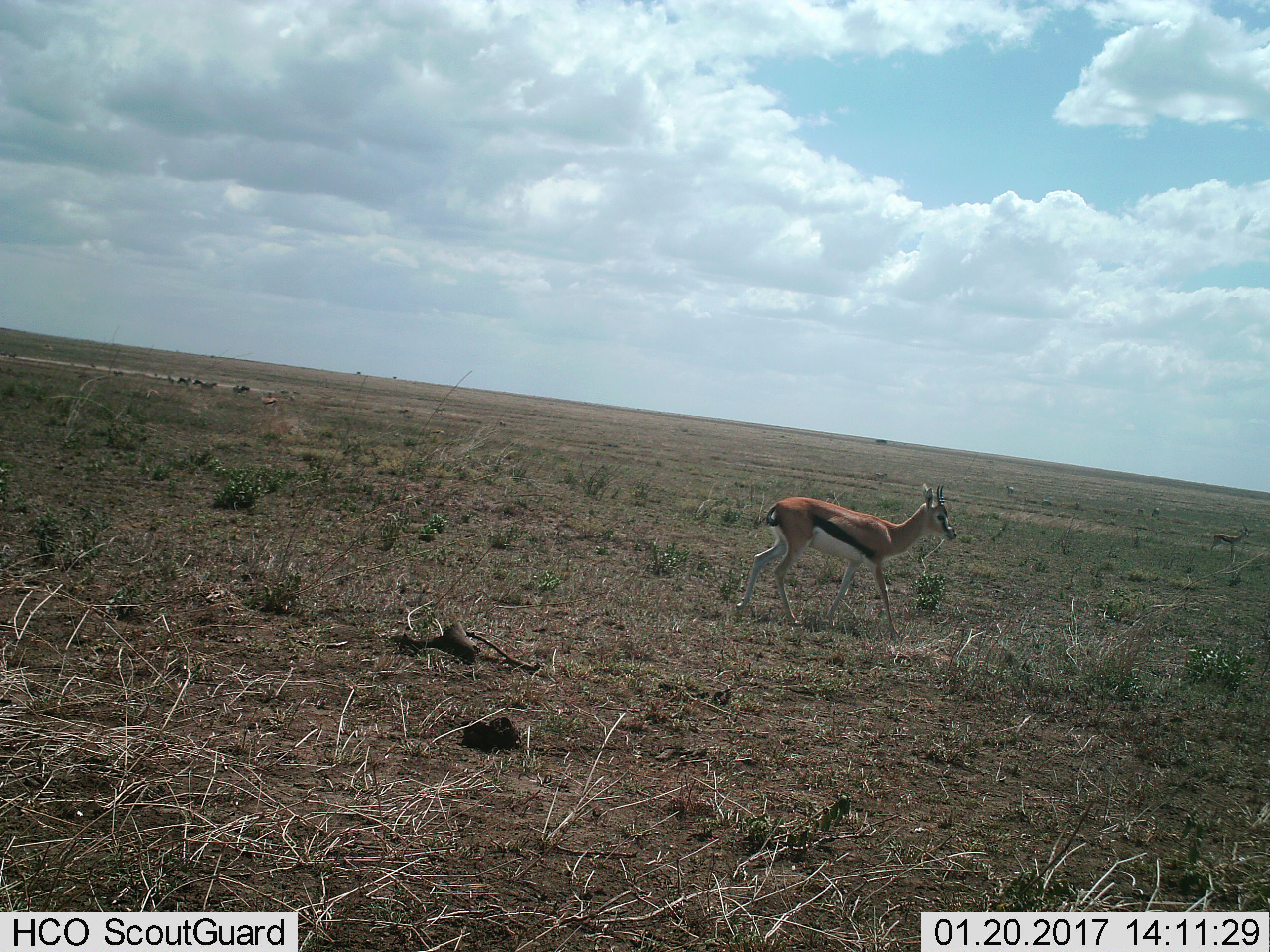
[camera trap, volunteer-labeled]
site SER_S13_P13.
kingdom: Animalia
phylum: Chordata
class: Mammalia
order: Artiodactyla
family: Bovidae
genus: Eudorcas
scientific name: Eudorcas thomsonii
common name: thomson's gazelle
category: gazellethomsons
Gazellethomsons (thomson's gazelle) (Eudorcas thomsonii), count 1. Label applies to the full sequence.